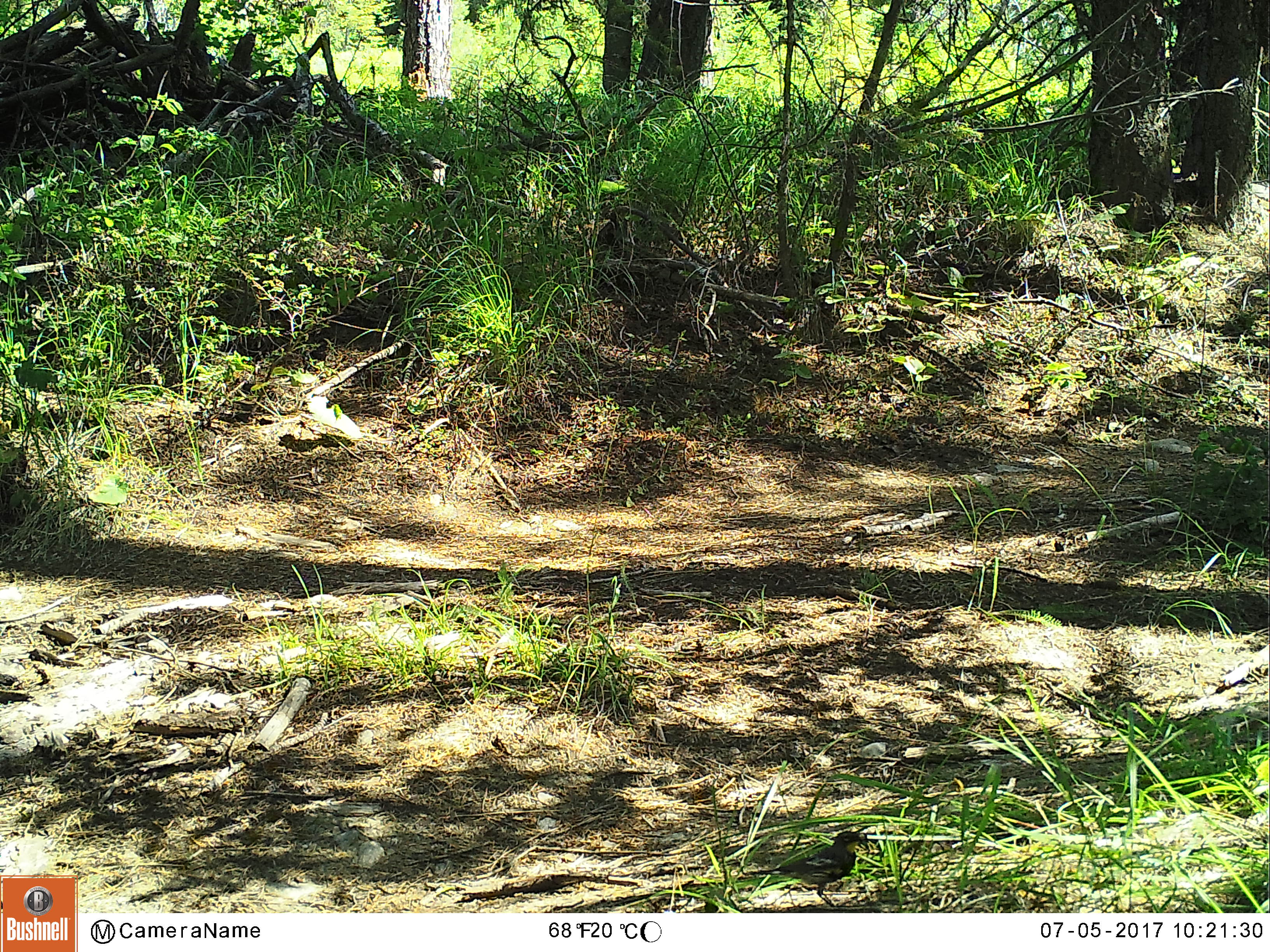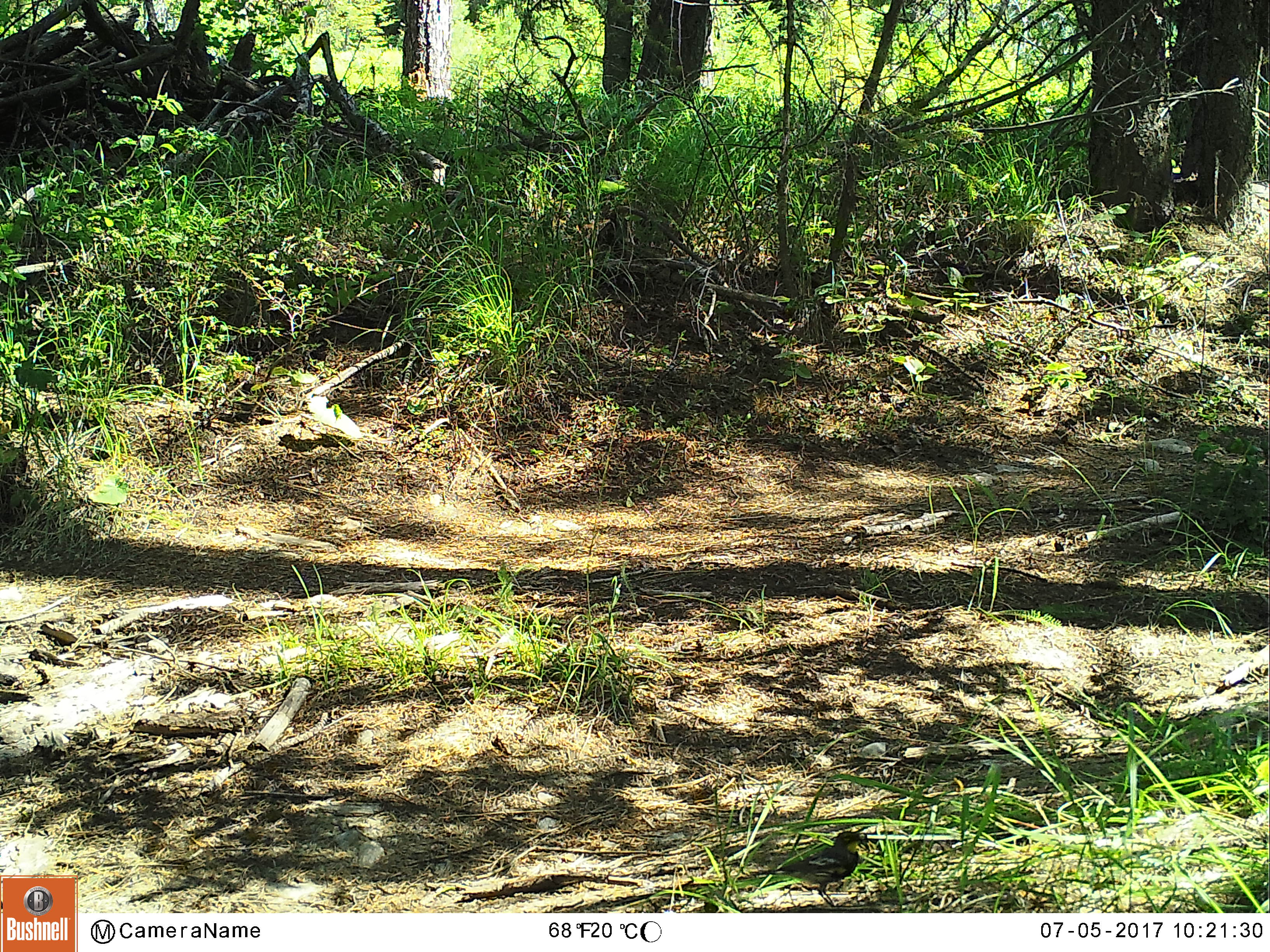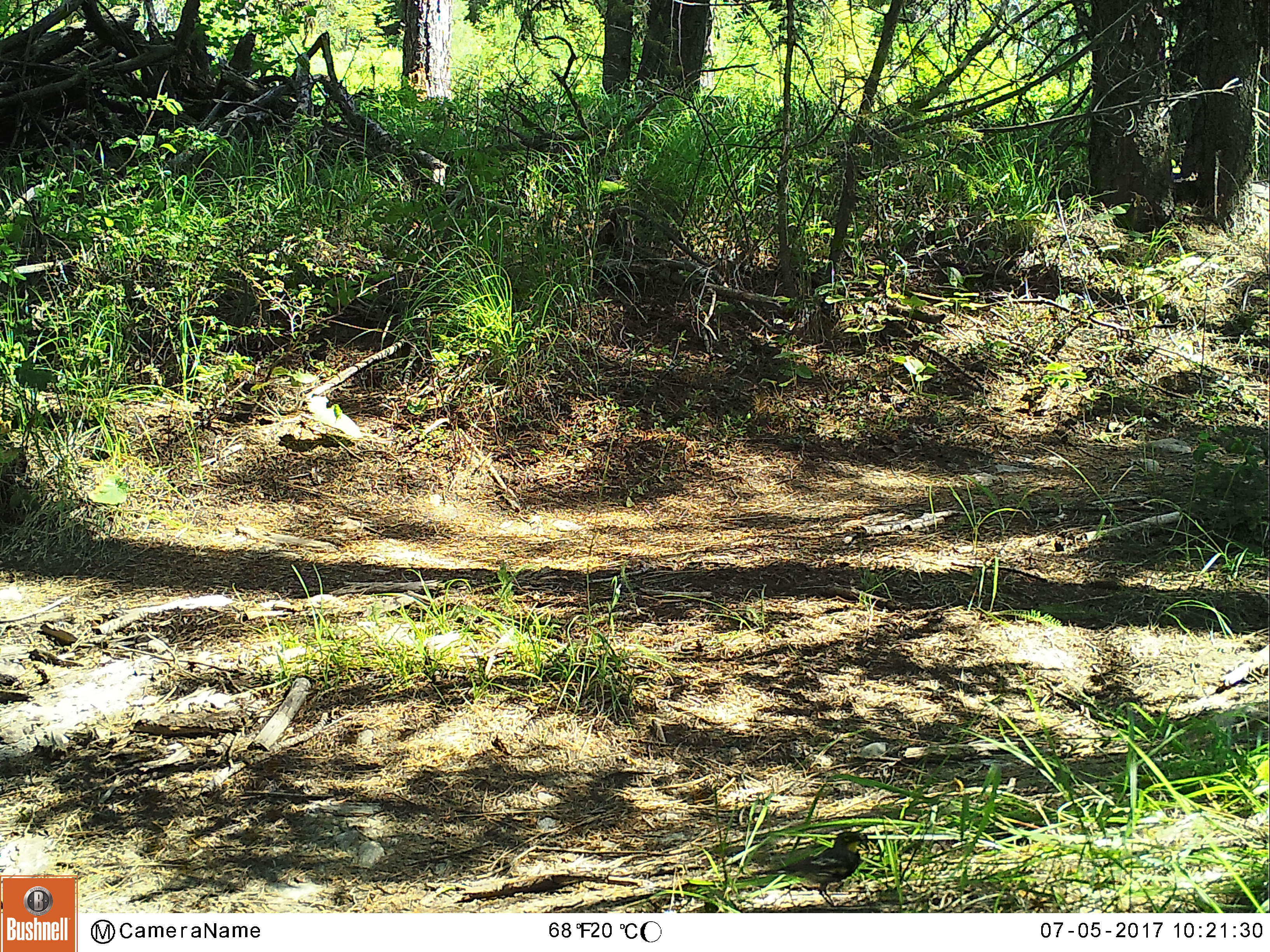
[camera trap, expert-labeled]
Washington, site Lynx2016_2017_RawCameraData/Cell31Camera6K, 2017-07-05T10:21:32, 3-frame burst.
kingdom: Animalia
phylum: Chordata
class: Aves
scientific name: Aves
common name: birds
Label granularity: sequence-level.